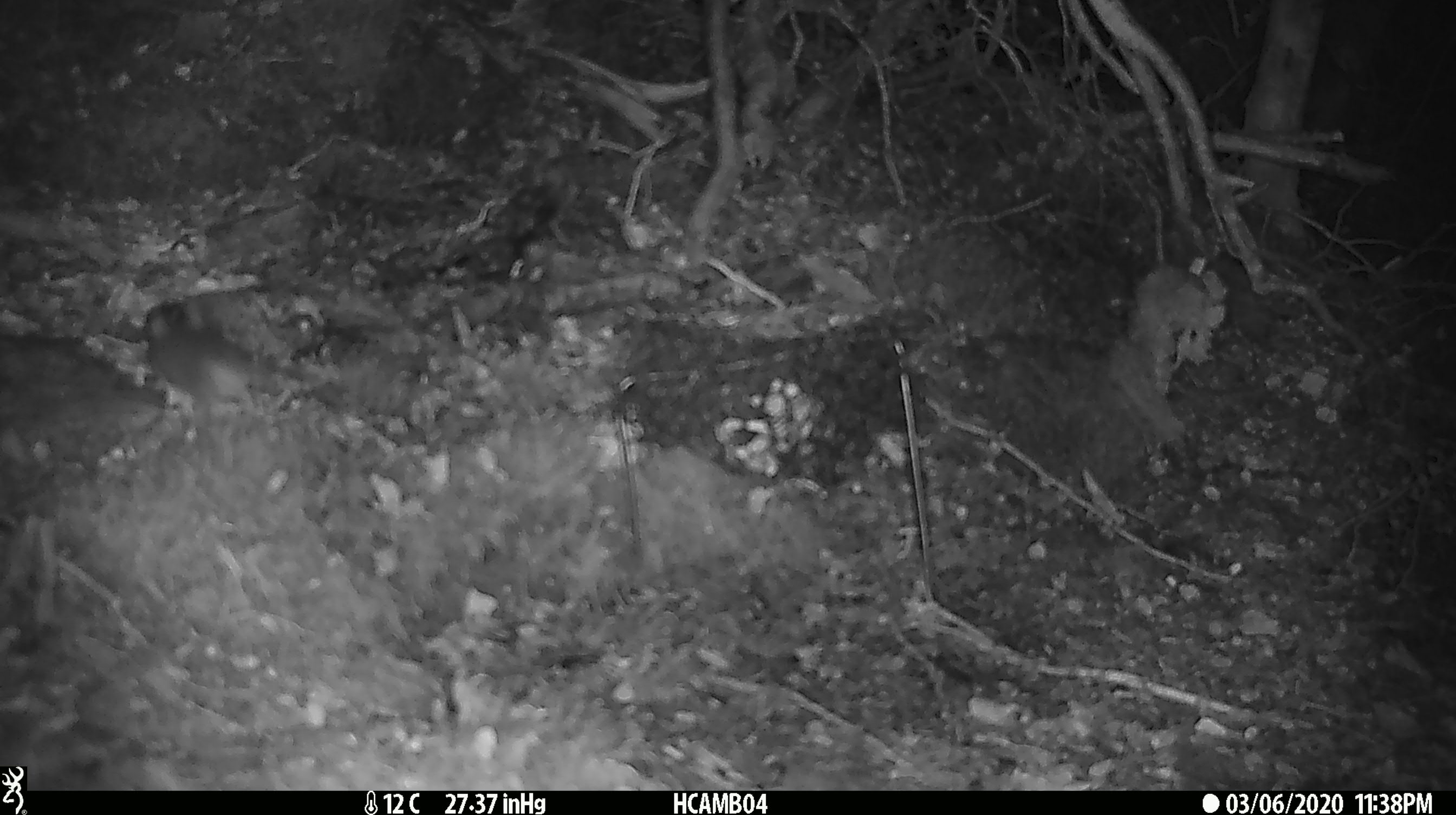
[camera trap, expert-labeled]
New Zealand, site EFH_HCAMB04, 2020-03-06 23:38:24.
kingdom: Animalia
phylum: Chordata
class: Mammalia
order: Rodentia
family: Muridae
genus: Mus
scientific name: Mus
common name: mouse